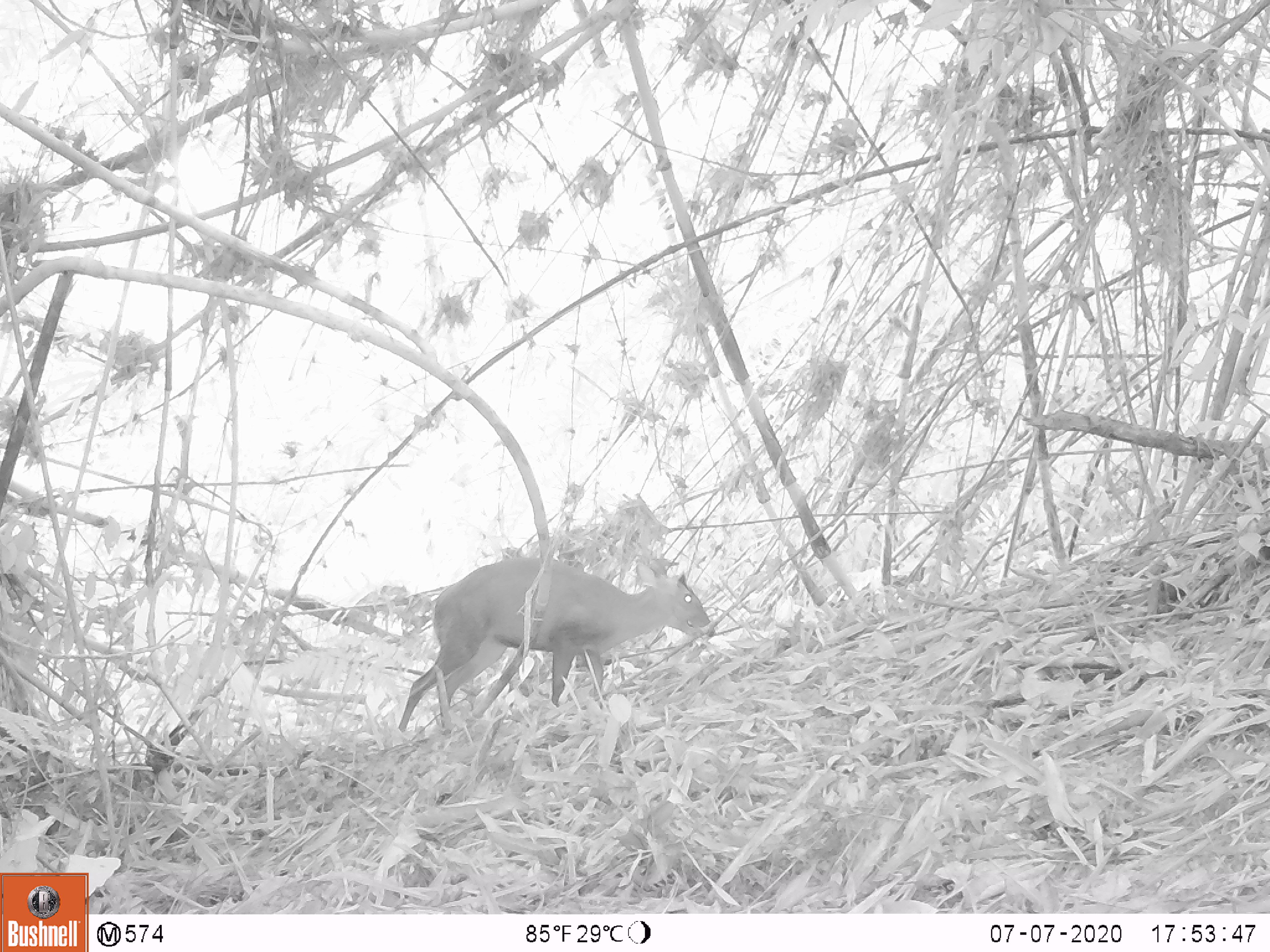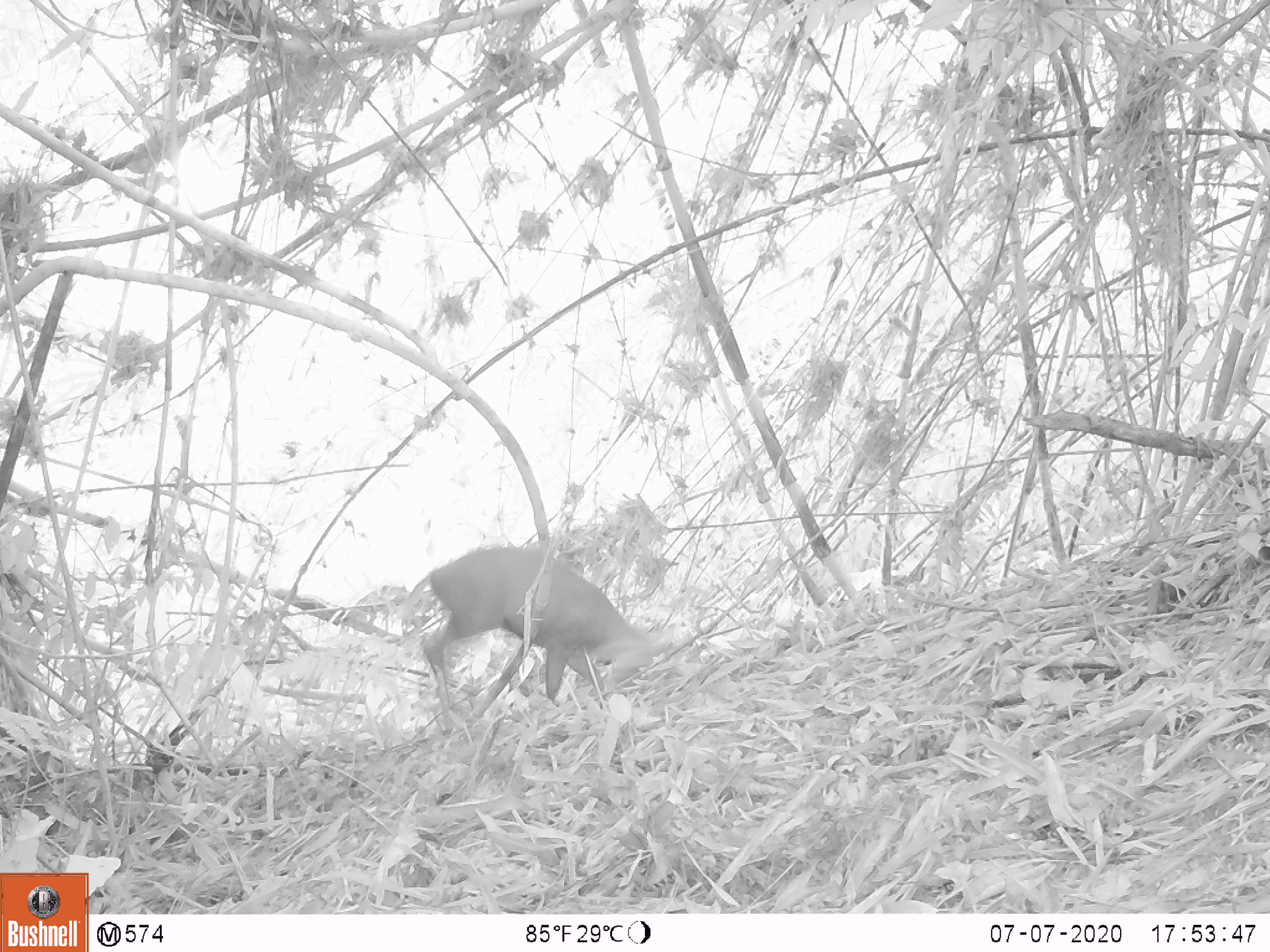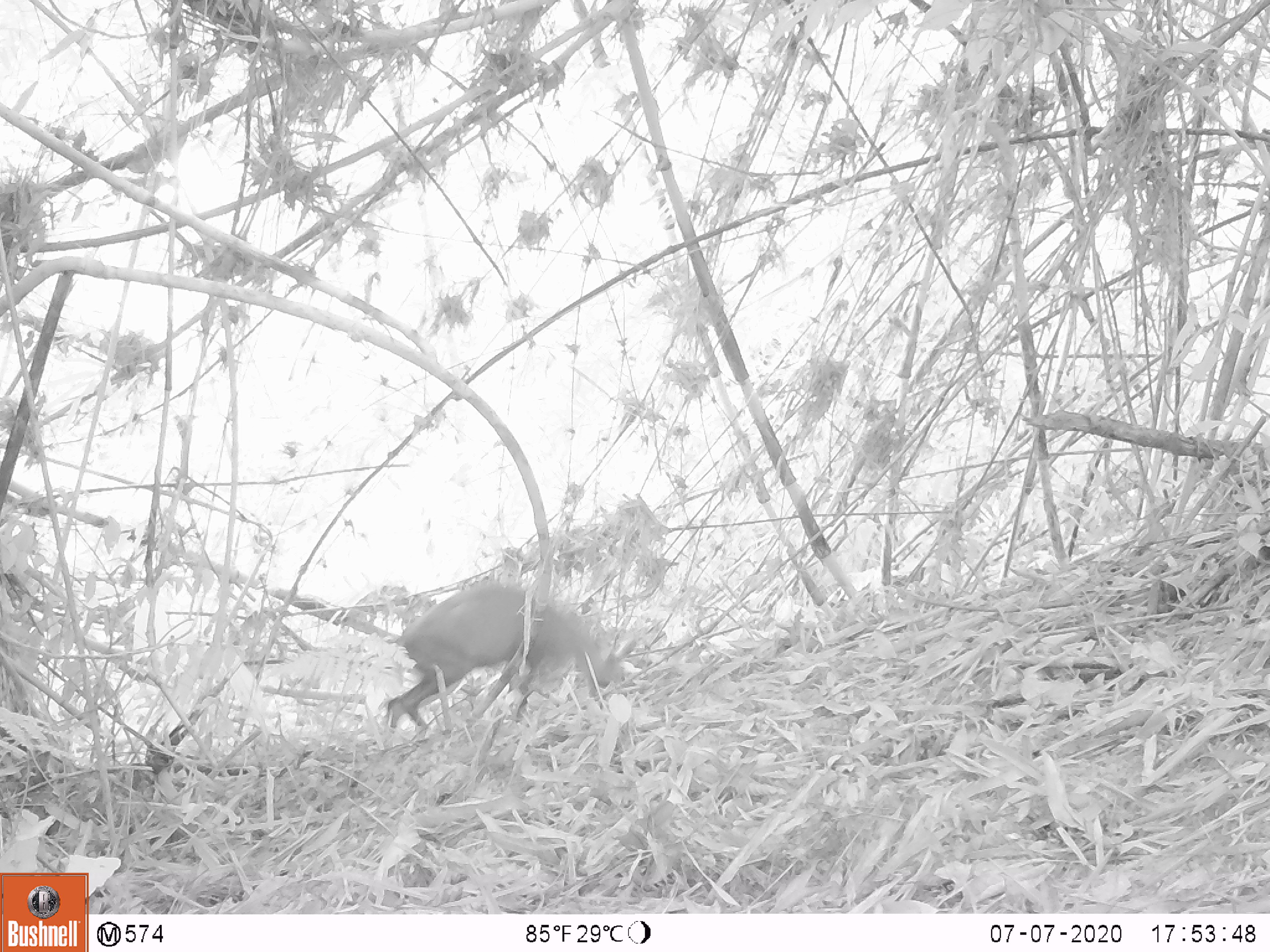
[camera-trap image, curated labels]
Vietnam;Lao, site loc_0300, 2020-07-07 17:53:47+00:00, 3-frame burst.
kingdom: Animalia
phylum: Chordata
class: Mammalia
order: Artiodactyla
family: Cervidae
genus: Muntiacus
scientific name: Muntiacus rooseveltorum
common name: roosevelt's muntjac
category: roosevelts muntjac group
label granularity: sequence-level